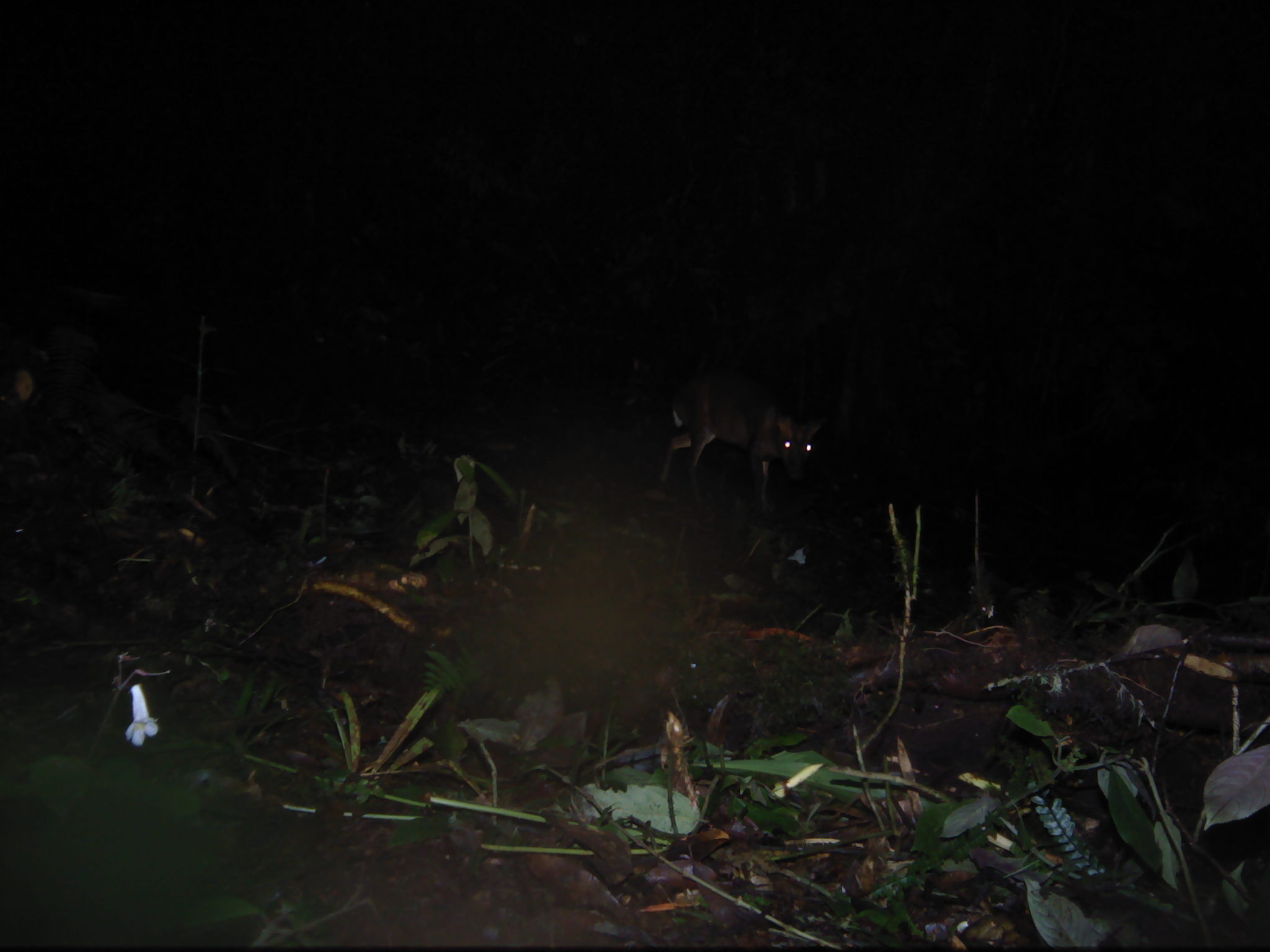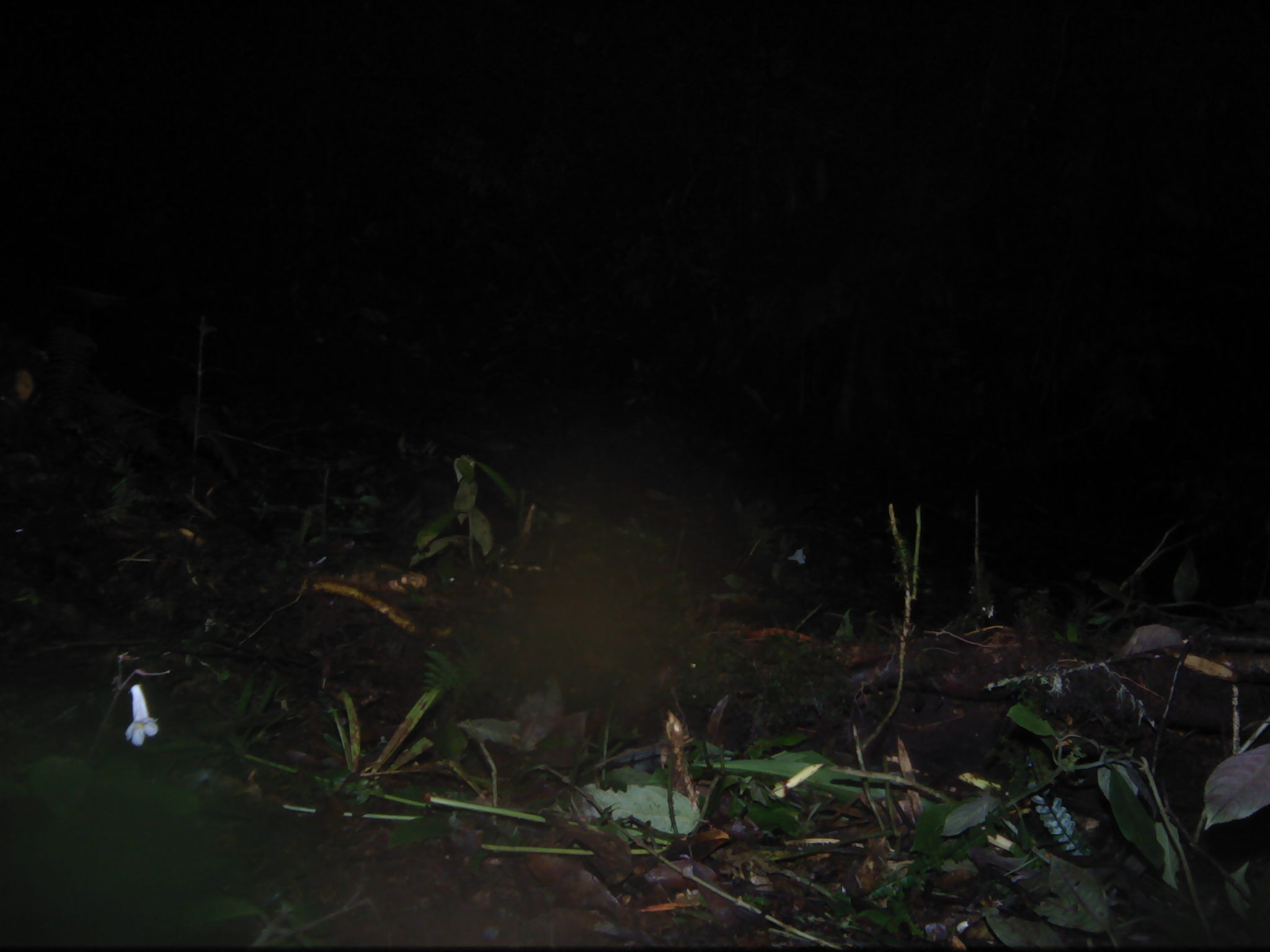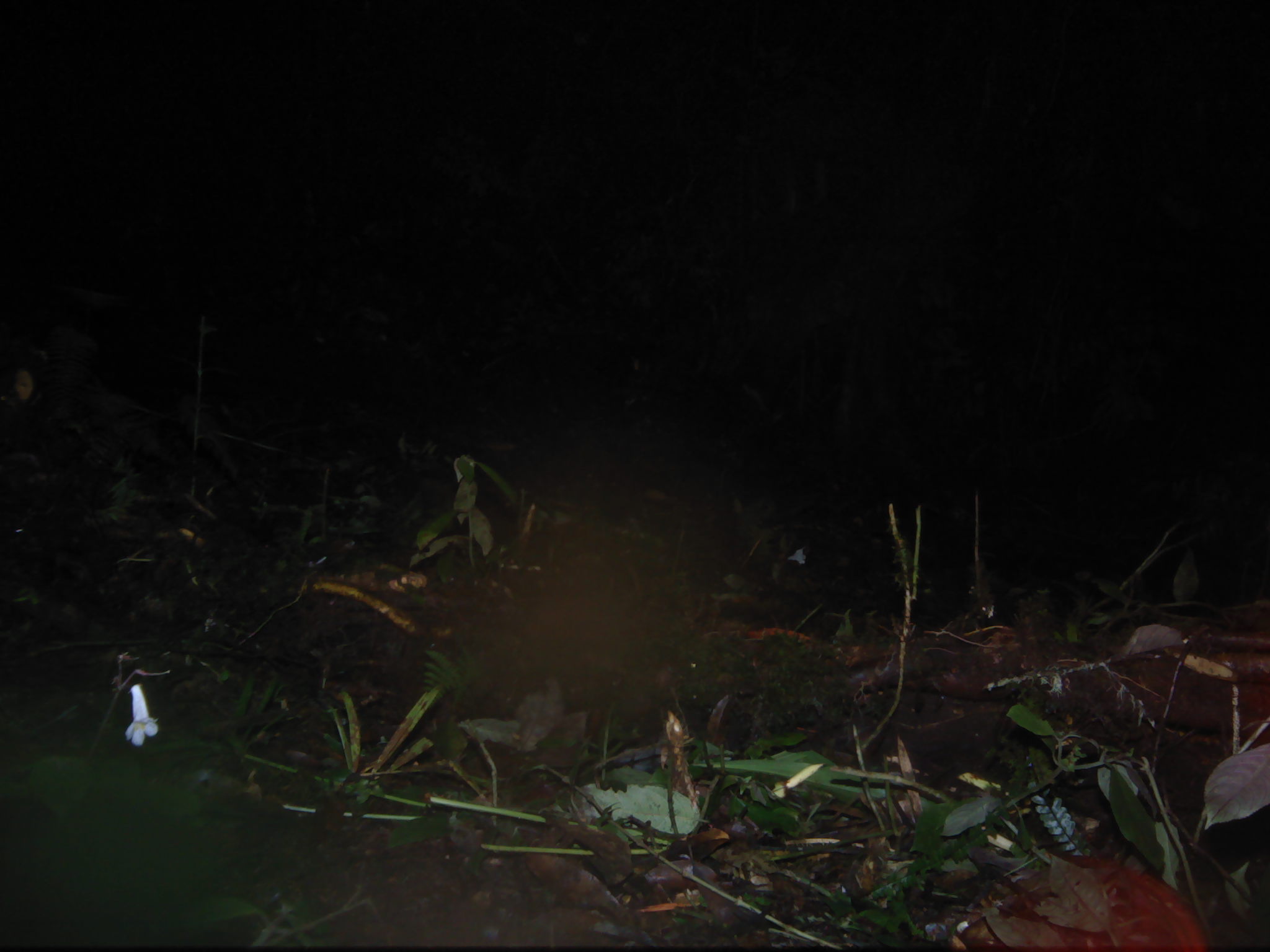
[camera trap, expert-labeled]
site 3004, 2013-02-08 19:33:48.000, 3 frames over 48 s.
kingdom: Animalia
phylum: Chordata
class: Mammalia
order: Artiodactyla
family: Cervidae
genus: Muntiacus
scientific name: Muntiacus muntjak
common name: southern red muntjac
Muntiacus muntjak (southern red muntjac), count 1.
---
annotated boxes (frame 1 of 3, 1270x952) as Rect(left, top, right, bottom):
muntiacus muntjak: Rect(656, 372, 824, 528)